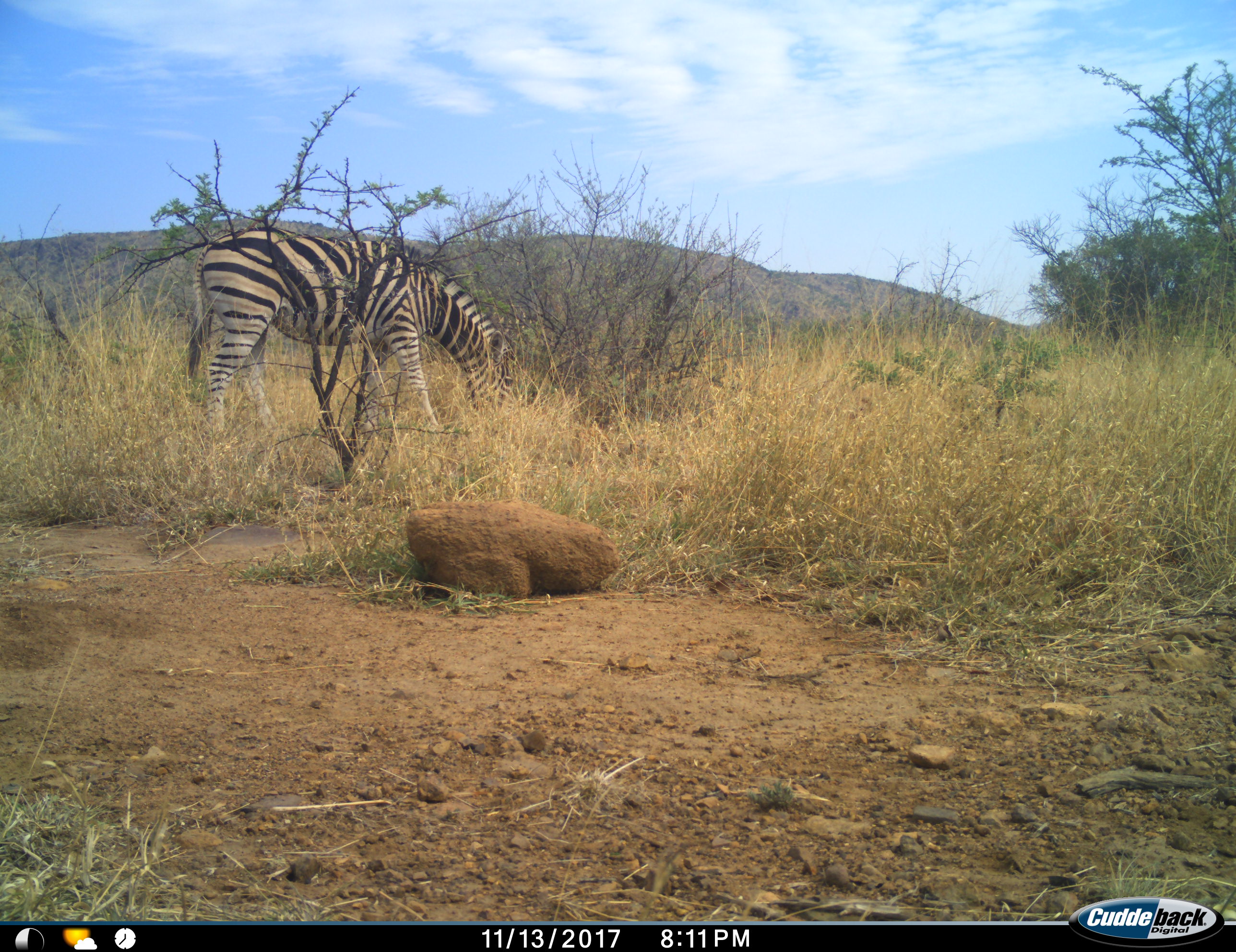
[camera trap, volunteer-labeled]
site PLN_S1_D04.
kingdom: Animalia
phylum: Chordata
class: Mammalia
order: Perissodactyla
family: Equidae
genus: Equus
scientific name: Equus quagga burchellii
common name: burchell's zebra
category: zebraburchells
Zebraburchells (burchell's zebra) (Equus quagga burchellii), count 1. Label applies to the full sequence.